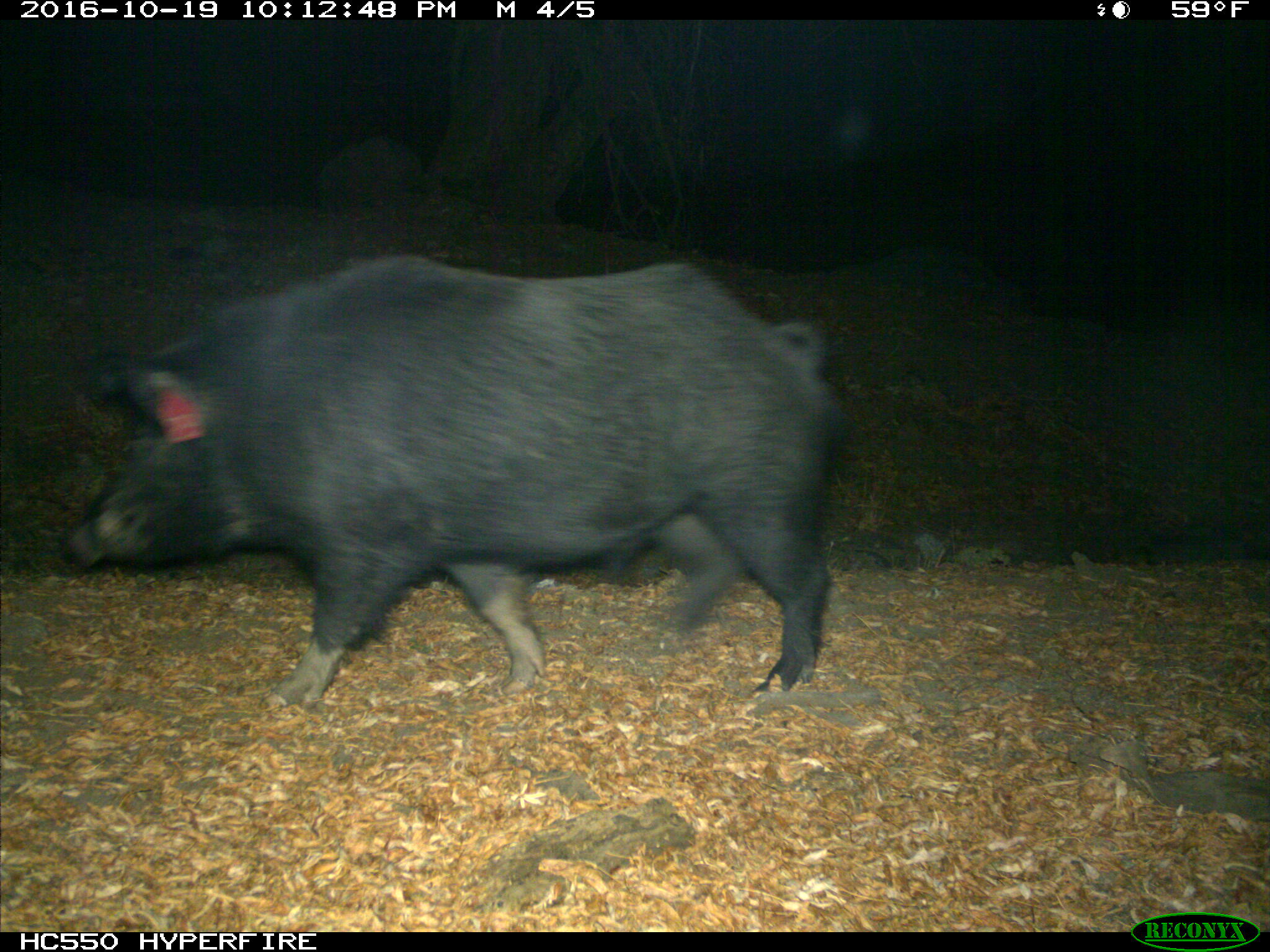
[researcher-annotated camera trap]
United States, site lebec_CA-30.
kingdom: Animalia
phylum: Chordata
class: Mammalia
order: Artiodactyla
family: Suidae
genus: Sus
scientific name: Sus scrofa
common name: wild boar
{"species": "Sus scrofa (wild boar)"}